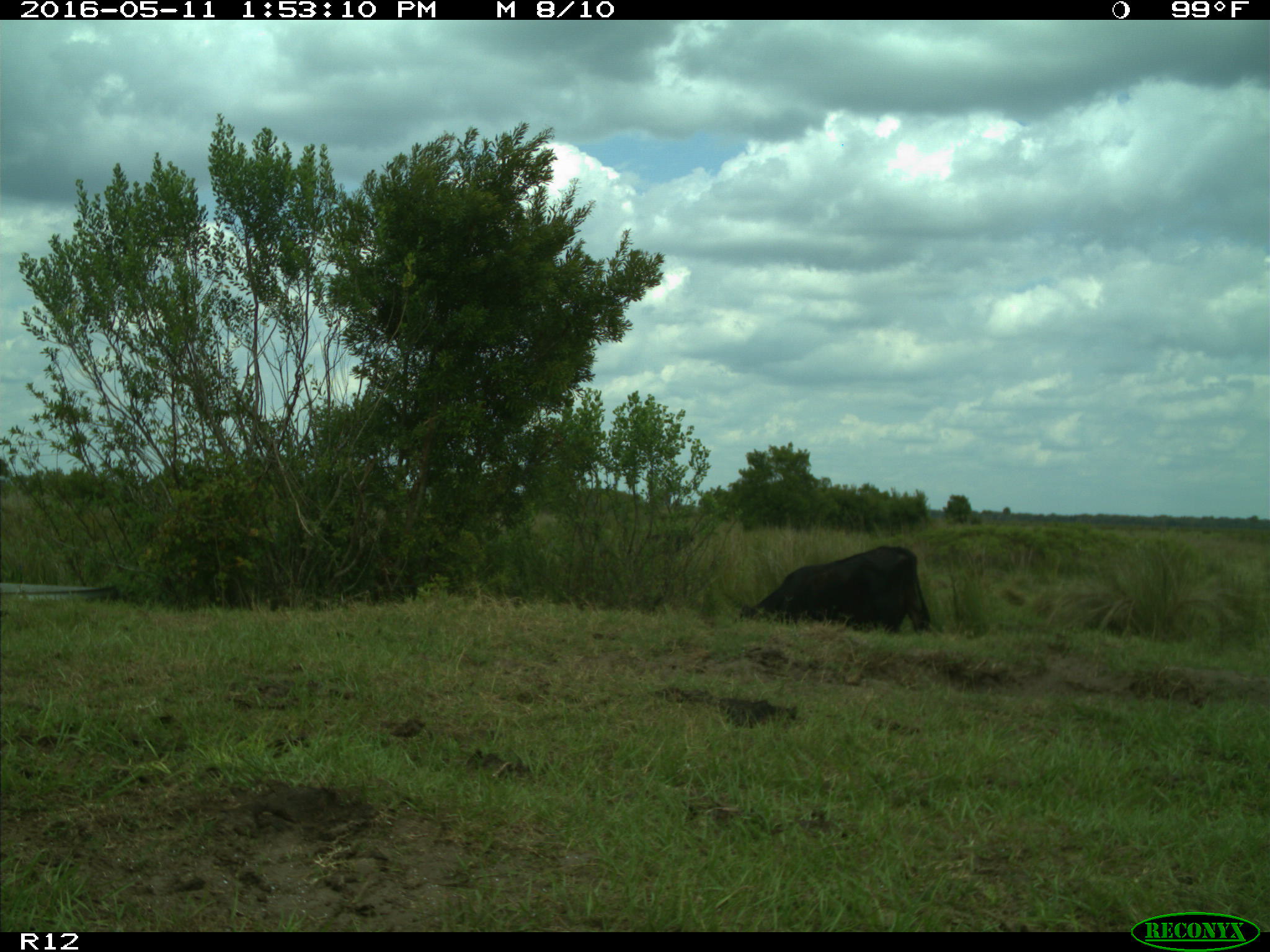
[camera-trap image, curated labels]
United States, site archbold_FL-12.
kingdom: Animalia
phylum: Chordata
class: Mammalia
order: Artiodactyla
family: Bovidae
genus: Bos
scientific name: Bos taurus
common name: domestic cow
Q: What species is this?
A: Bos taurus (domestic cow).